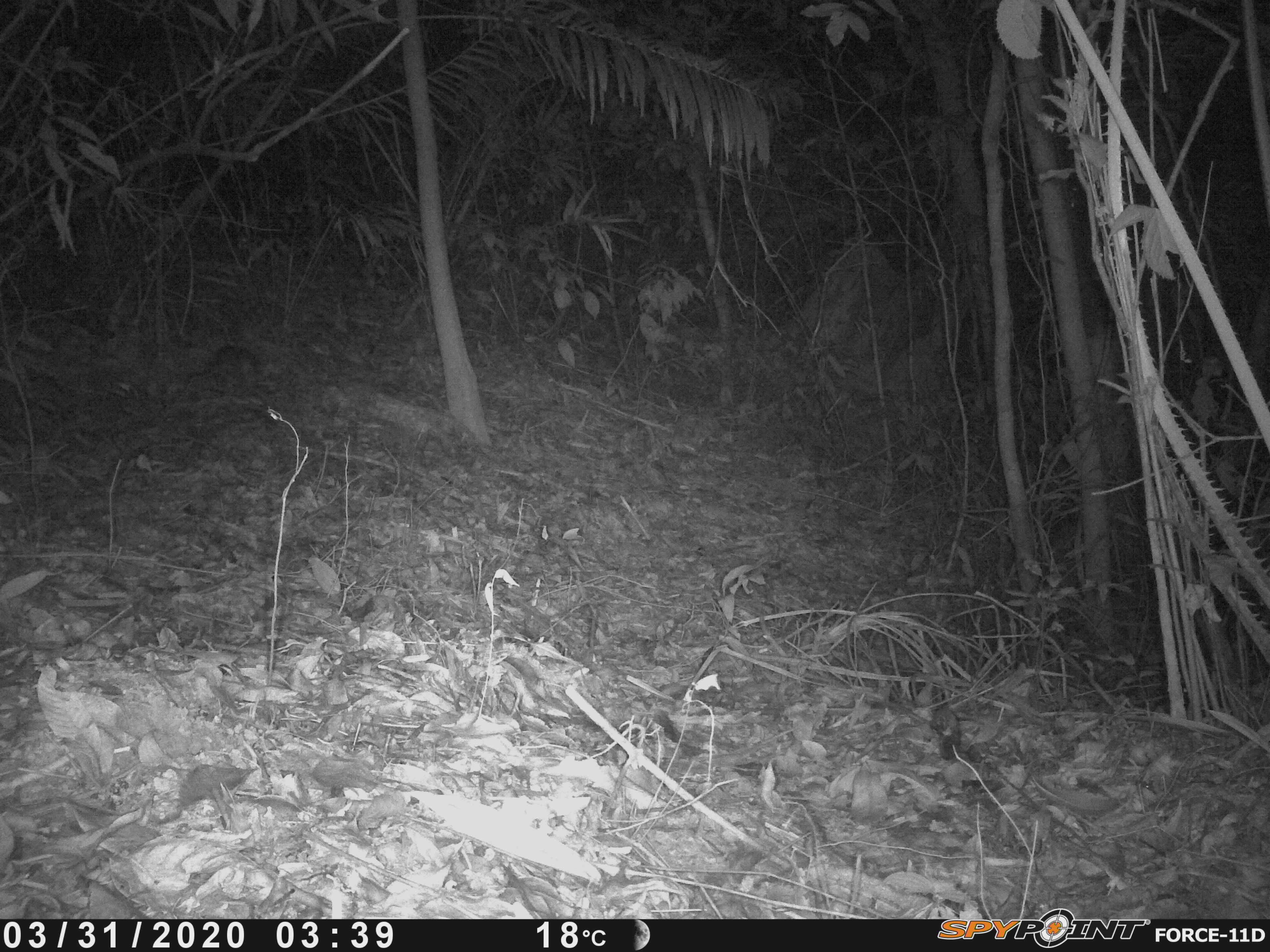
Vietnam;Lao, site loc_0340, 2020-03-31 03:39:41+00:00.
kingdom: Animalia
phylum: Chordata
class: Mammalia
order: Carnivora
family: Mustelidae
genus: Melogale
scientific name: Melogale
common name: ferret badger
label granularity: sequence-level